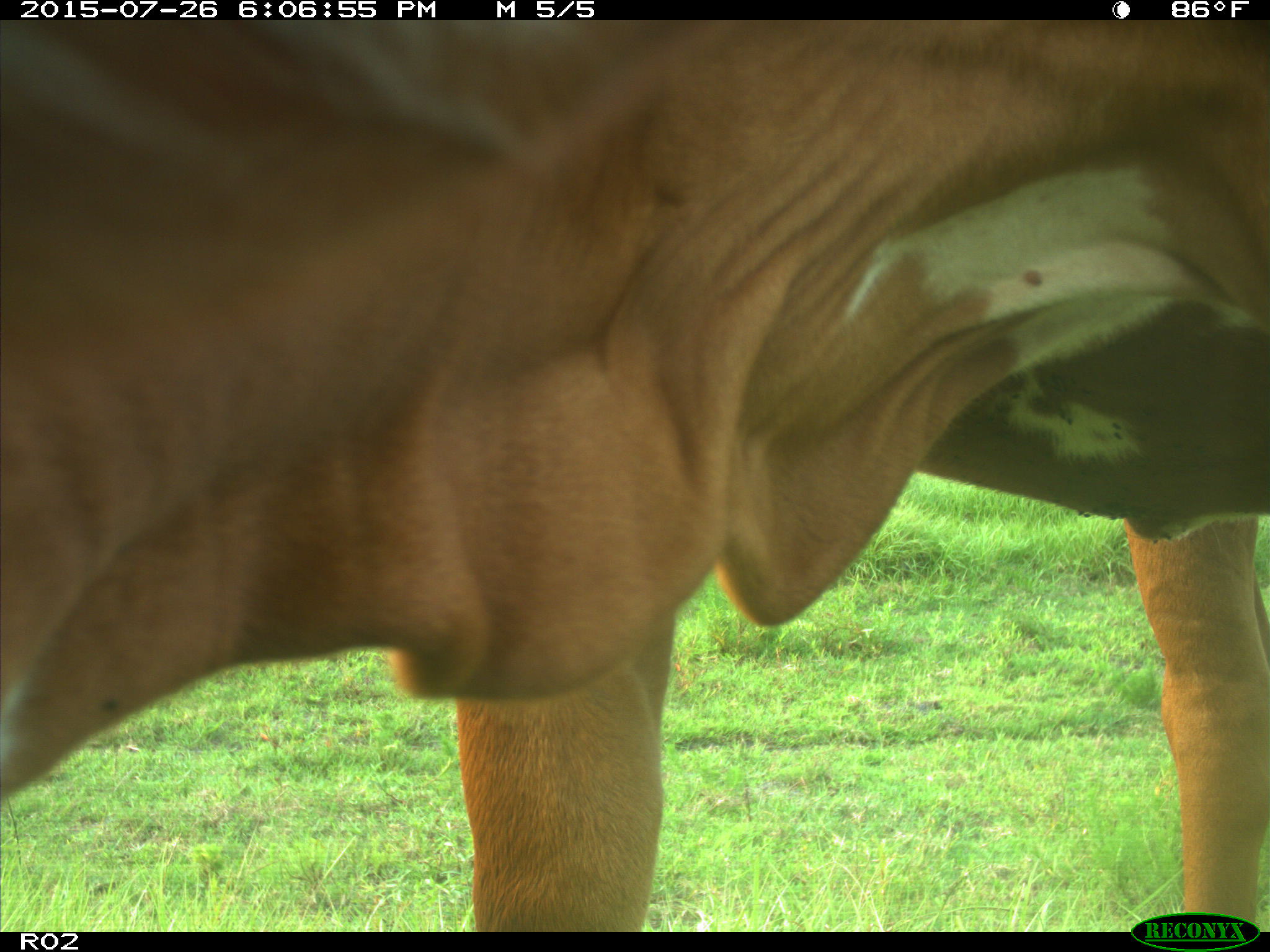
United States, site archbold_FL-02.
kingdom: Animalia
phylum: Chordata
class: Mammalia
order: Artiodactyla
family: Bovidae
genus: Bos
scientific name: Bos taurus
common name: domestic cow